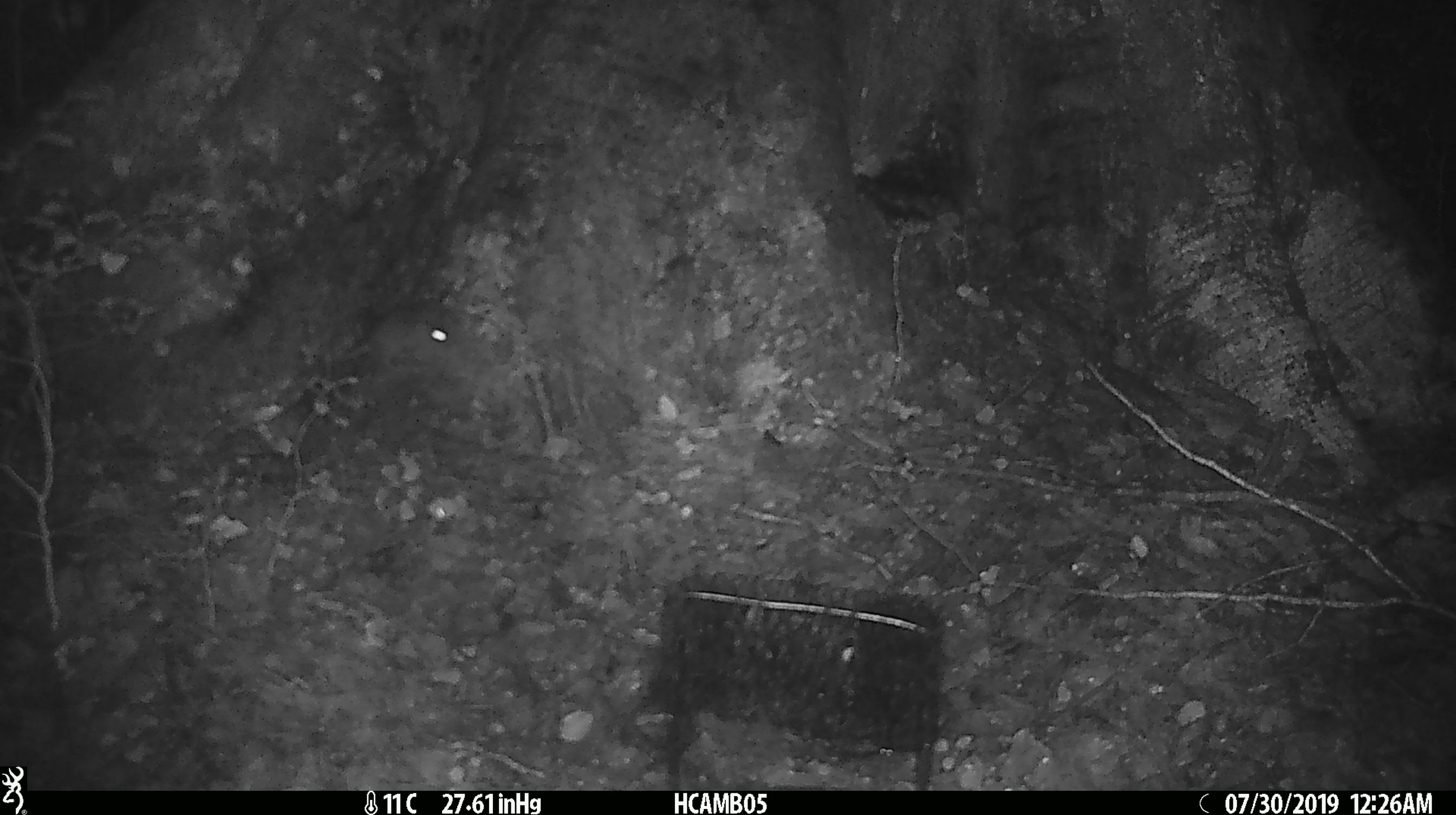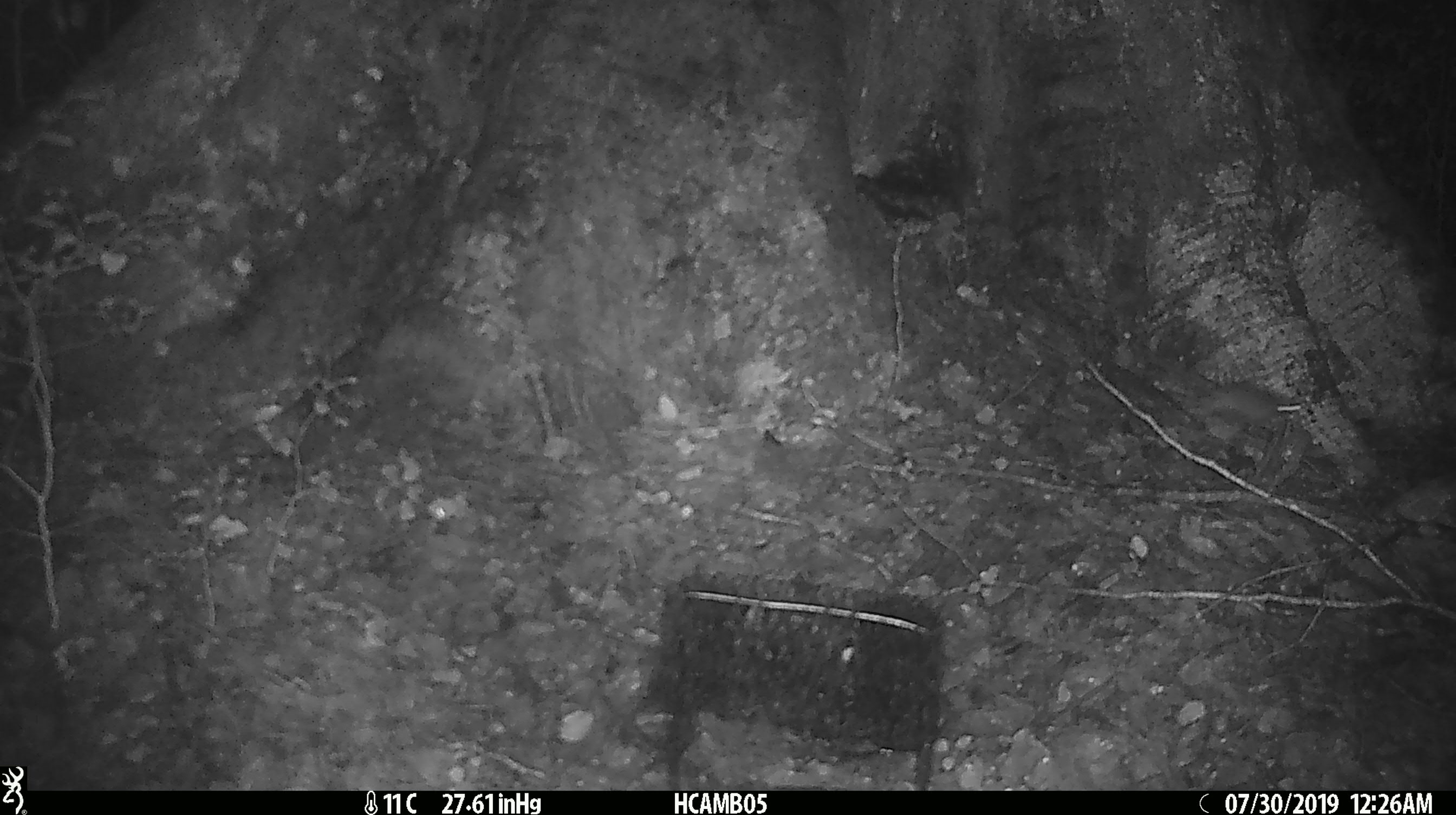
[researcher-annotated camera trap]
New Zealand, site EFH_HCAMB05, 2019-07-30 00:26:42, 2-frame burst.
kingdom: Animalia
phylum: Chordata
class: Mammalia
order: Rodentia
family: Muridae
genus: Mus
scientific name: Mus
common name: mouse